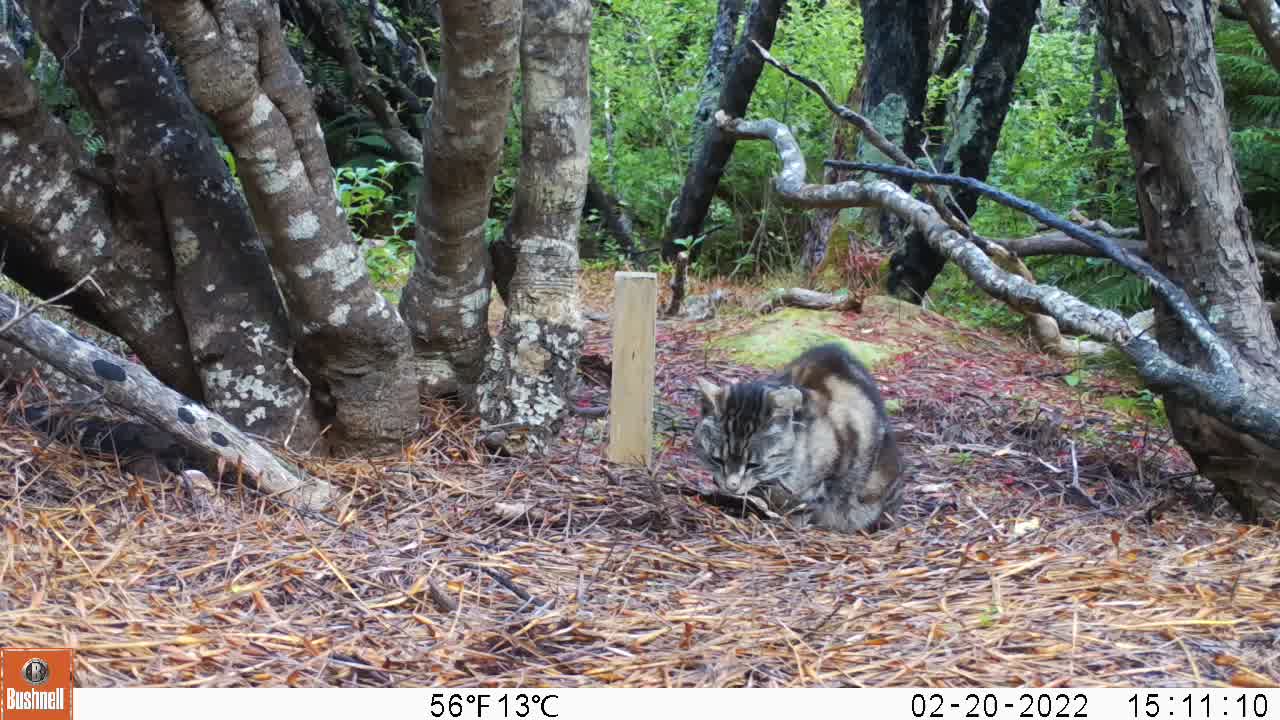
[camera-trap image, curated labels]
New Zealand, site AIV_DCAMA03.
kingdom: Animalia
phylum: Chordata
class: Mammalia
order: Carnivora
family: Felidae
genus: Felis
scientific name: Felis catus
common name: domestic cat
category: cat